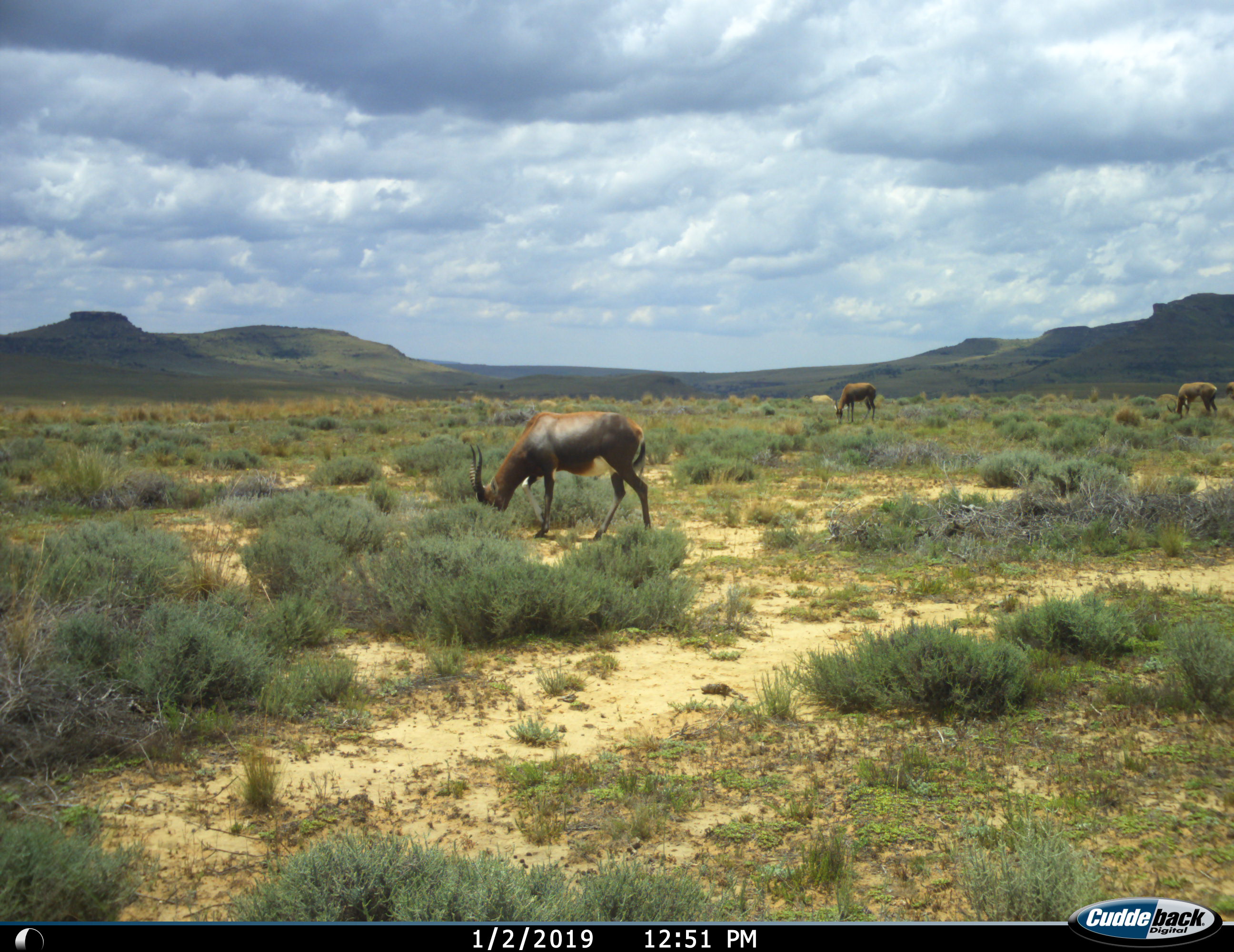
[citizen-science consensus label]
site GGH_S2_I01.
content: unidentified animal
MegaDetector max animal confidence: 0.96